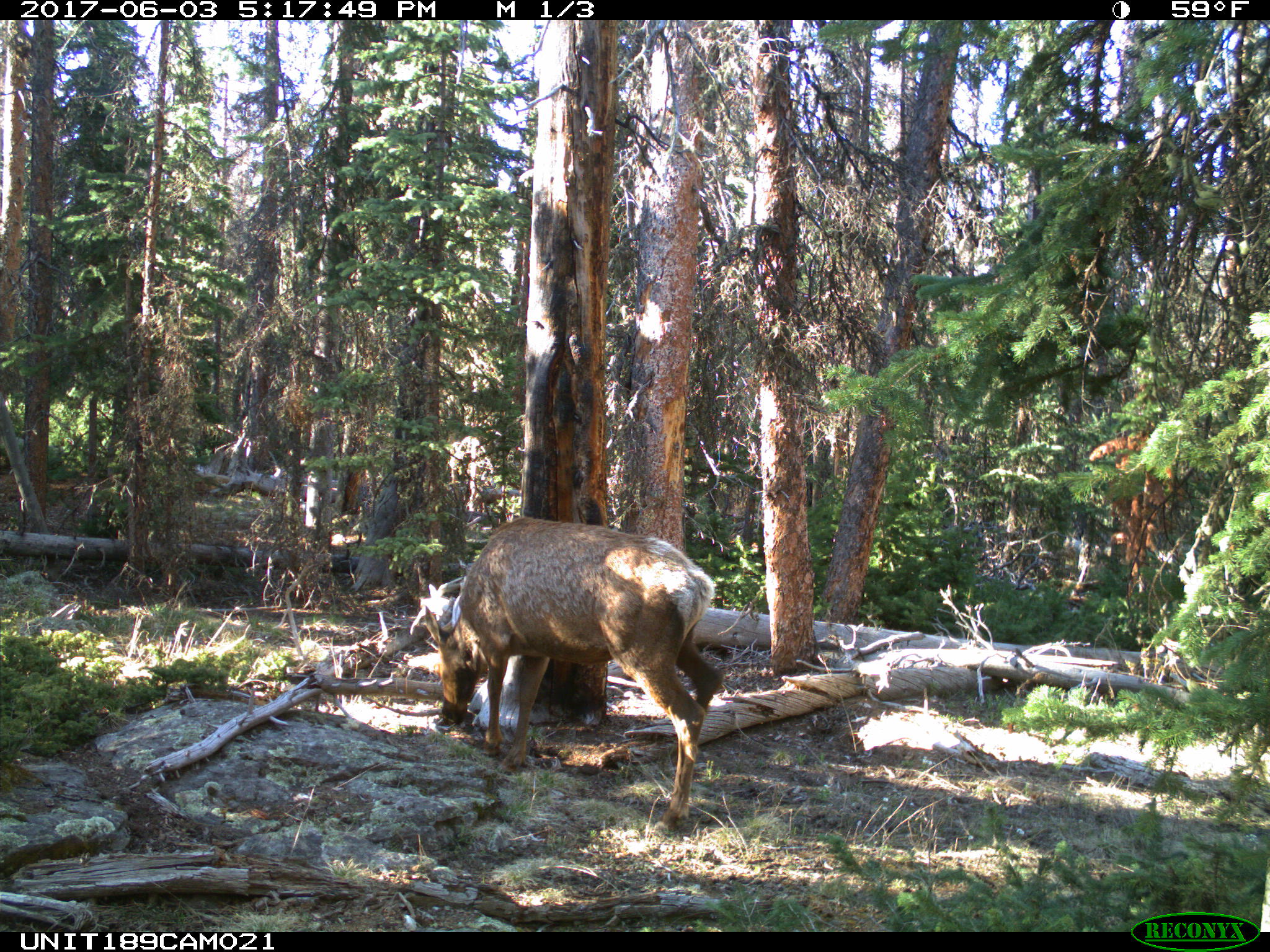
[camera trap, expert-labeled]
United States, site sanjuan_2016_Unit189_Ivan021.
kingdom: Animalia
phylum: Chordata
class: Mammalia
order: Artiodactyla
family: Cervidae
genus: Cervus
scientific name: Cervus elaphus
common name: red deer